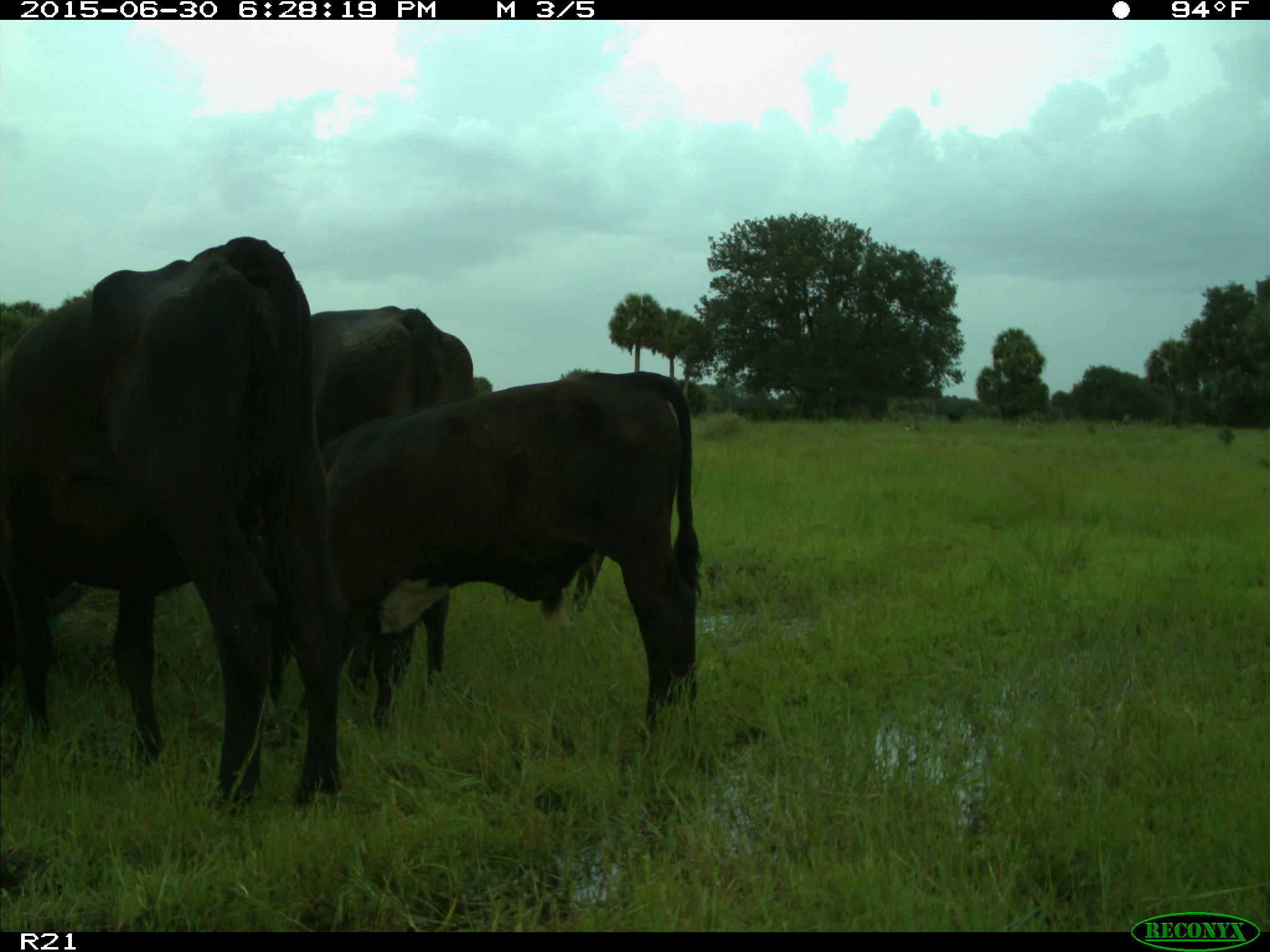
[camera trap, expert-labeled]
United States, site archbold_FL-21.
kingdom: Animalia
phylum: Chordata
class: Mammalia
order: Artiodactyla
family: Bovidae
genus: Bos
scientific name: Bos taurus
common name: domestic cow